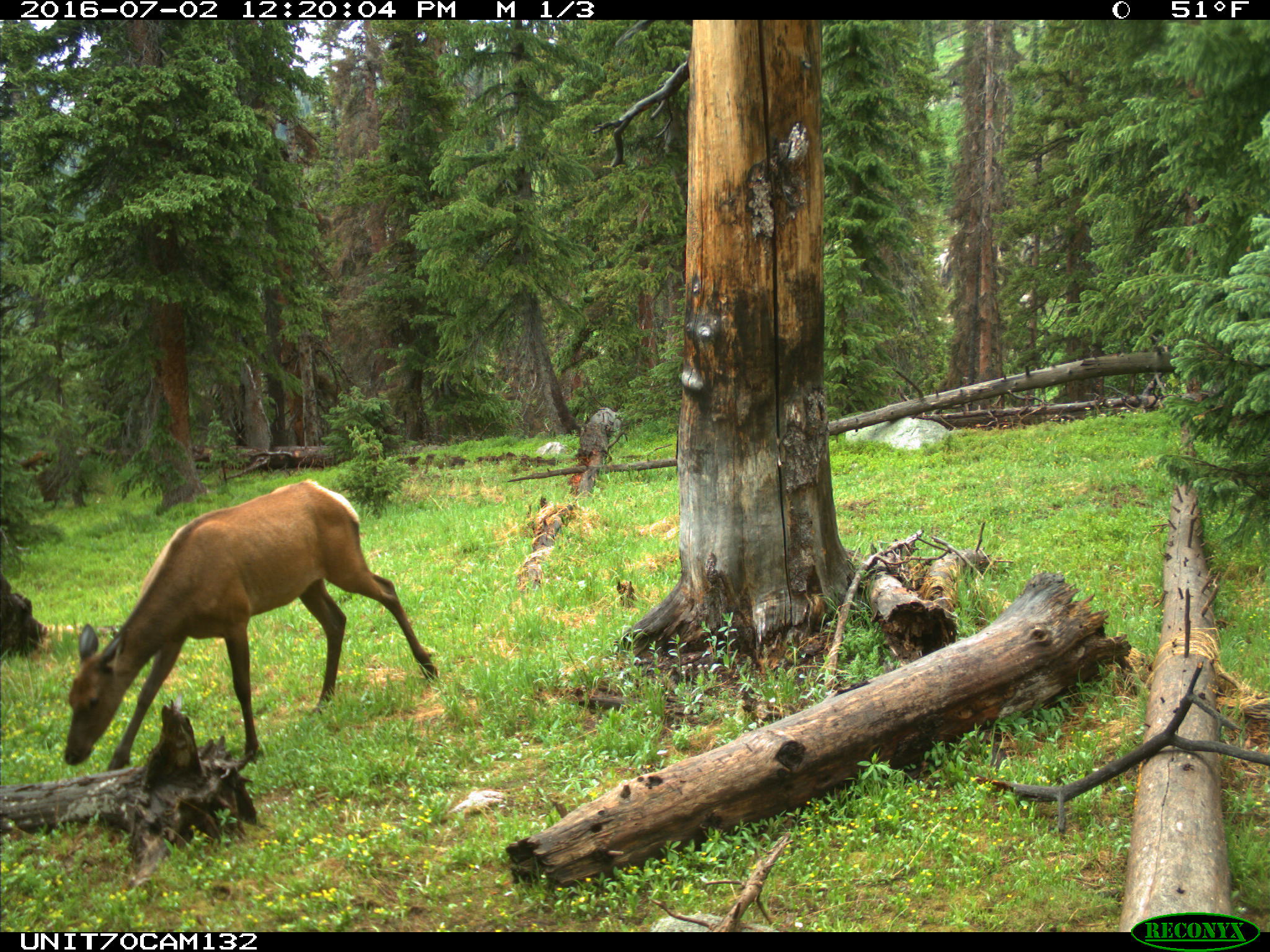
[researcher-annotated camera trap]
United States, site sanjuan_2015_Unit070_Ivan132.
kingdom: Animalia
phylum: Chordata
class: Mammalia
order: Artiodactyla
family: Cervidae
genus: Cervus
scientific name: Cervus elaphus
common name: red deer